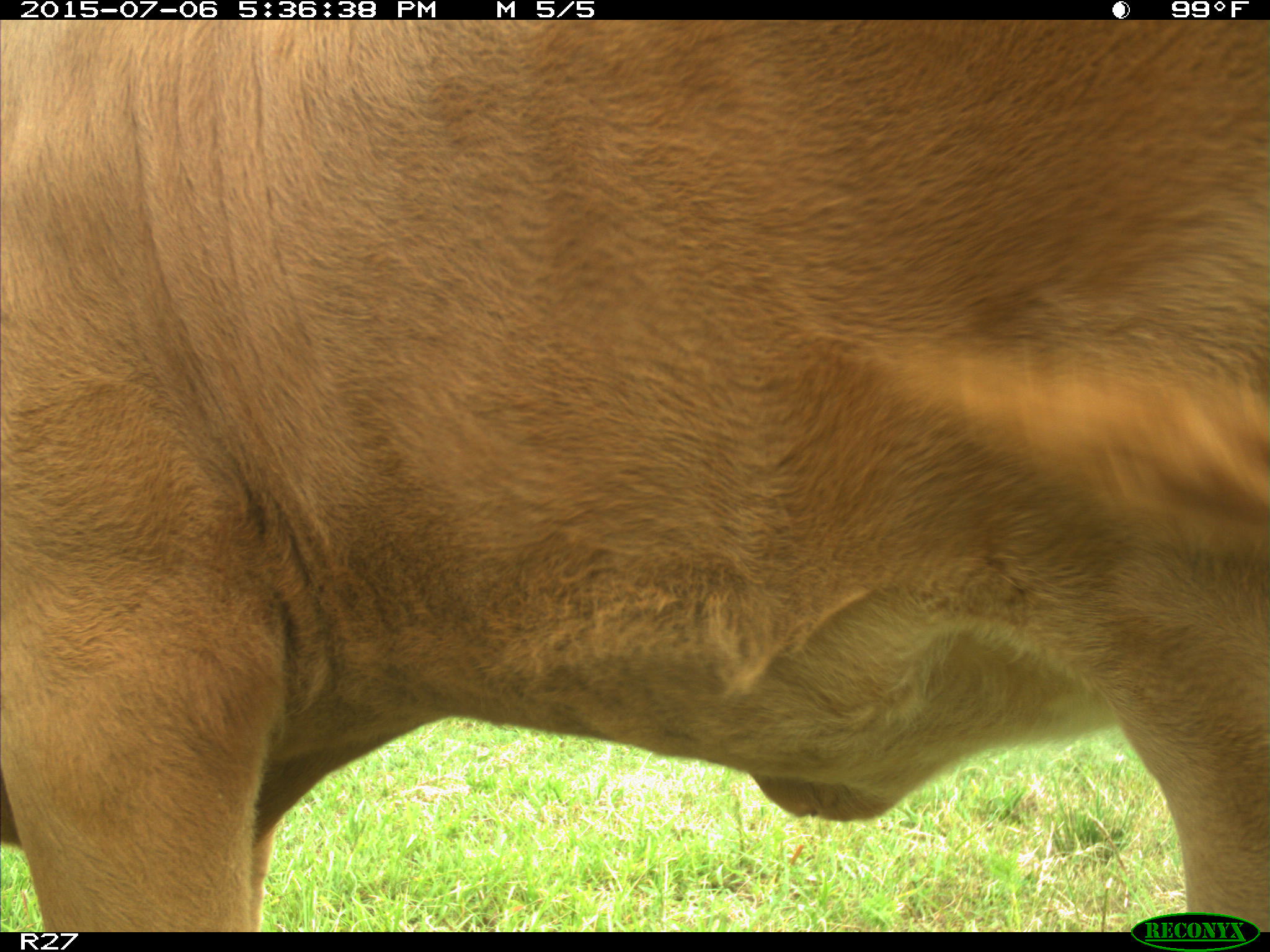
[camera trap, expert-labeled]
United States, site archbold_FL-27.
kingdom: Animalia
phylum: Chordata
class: Mammalia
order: Artiodactyla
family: Bovidae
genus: Bos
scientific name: Bos taurus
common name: domestic cow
Bos taurus (domestic cow).